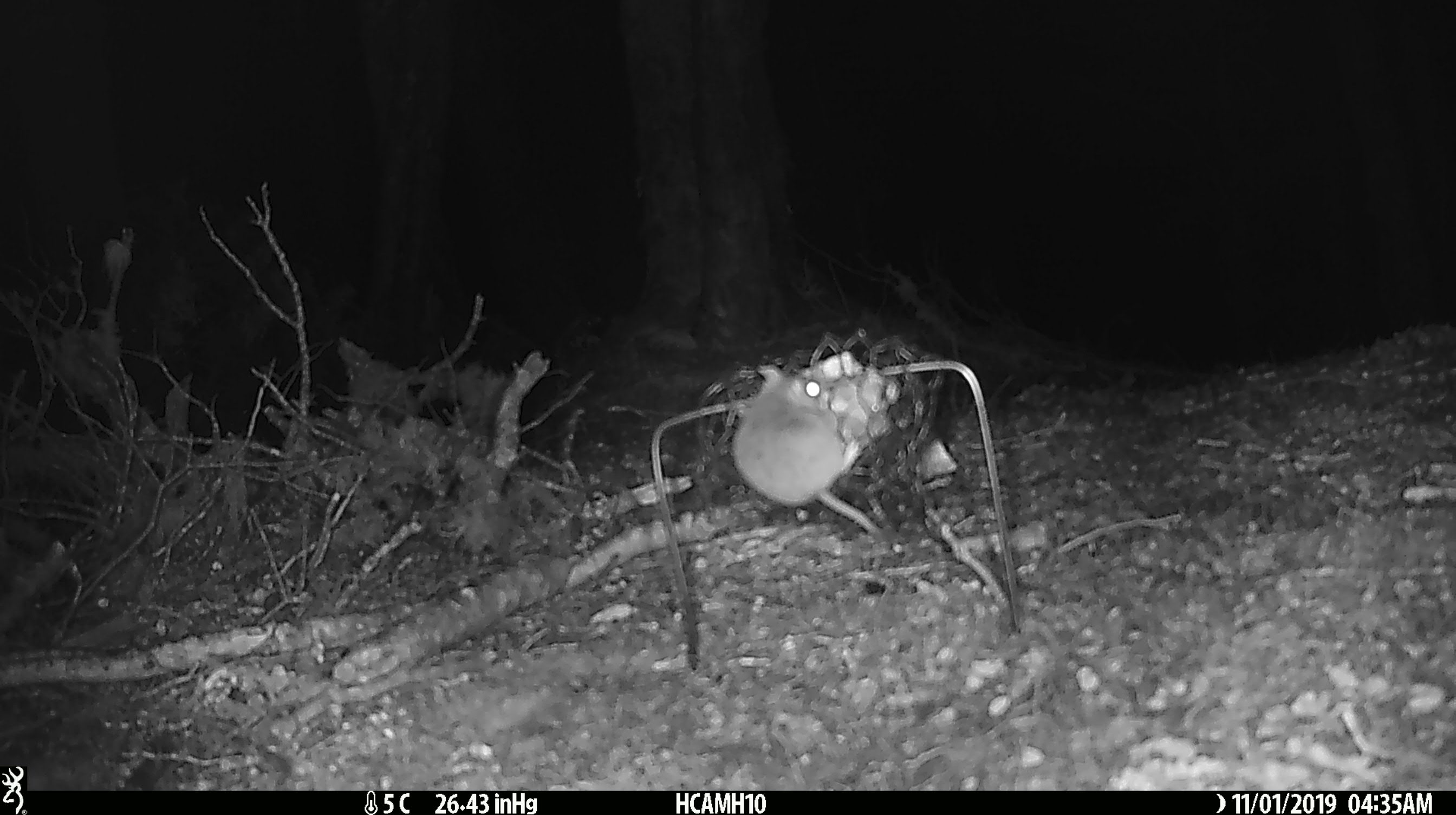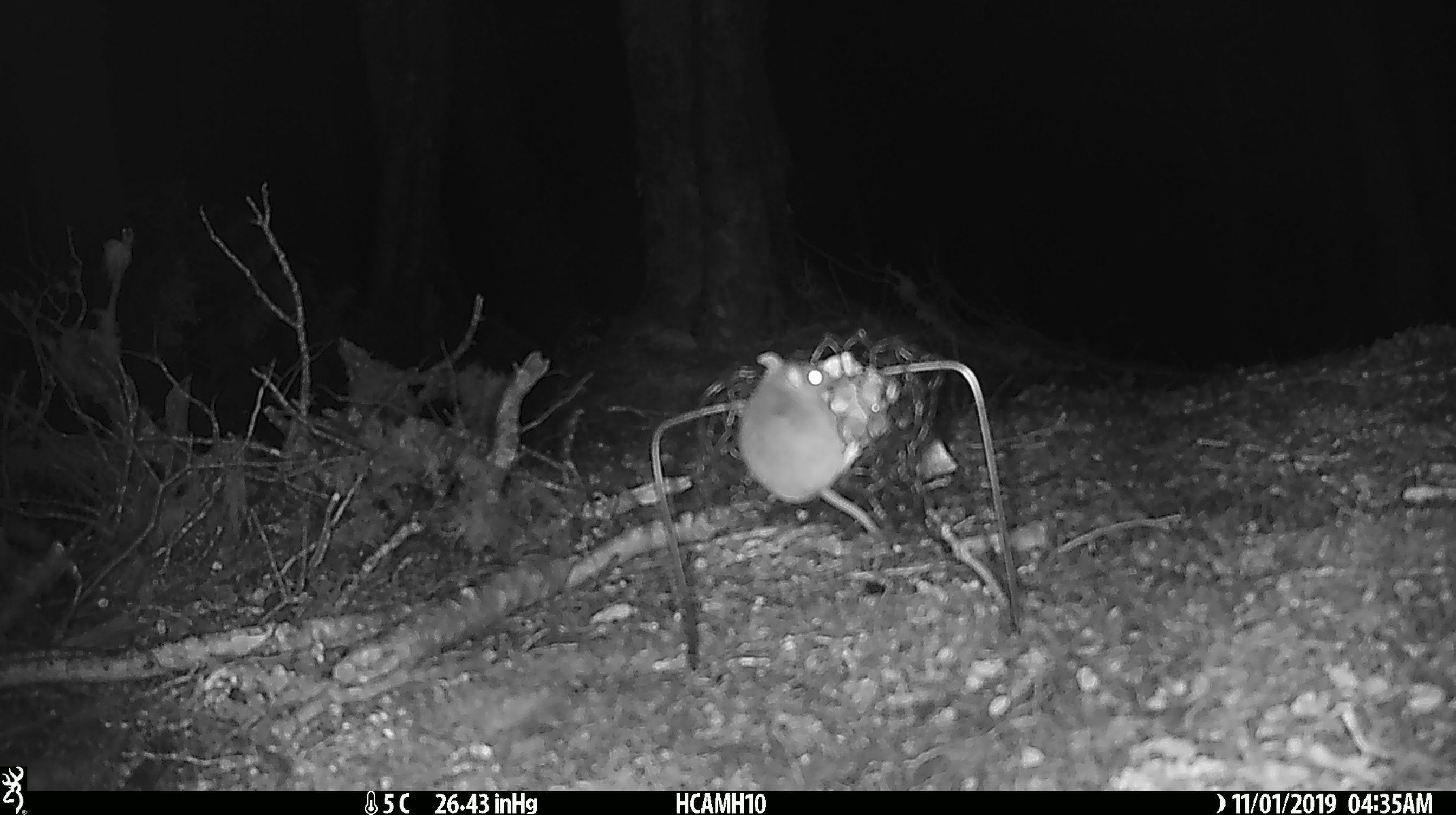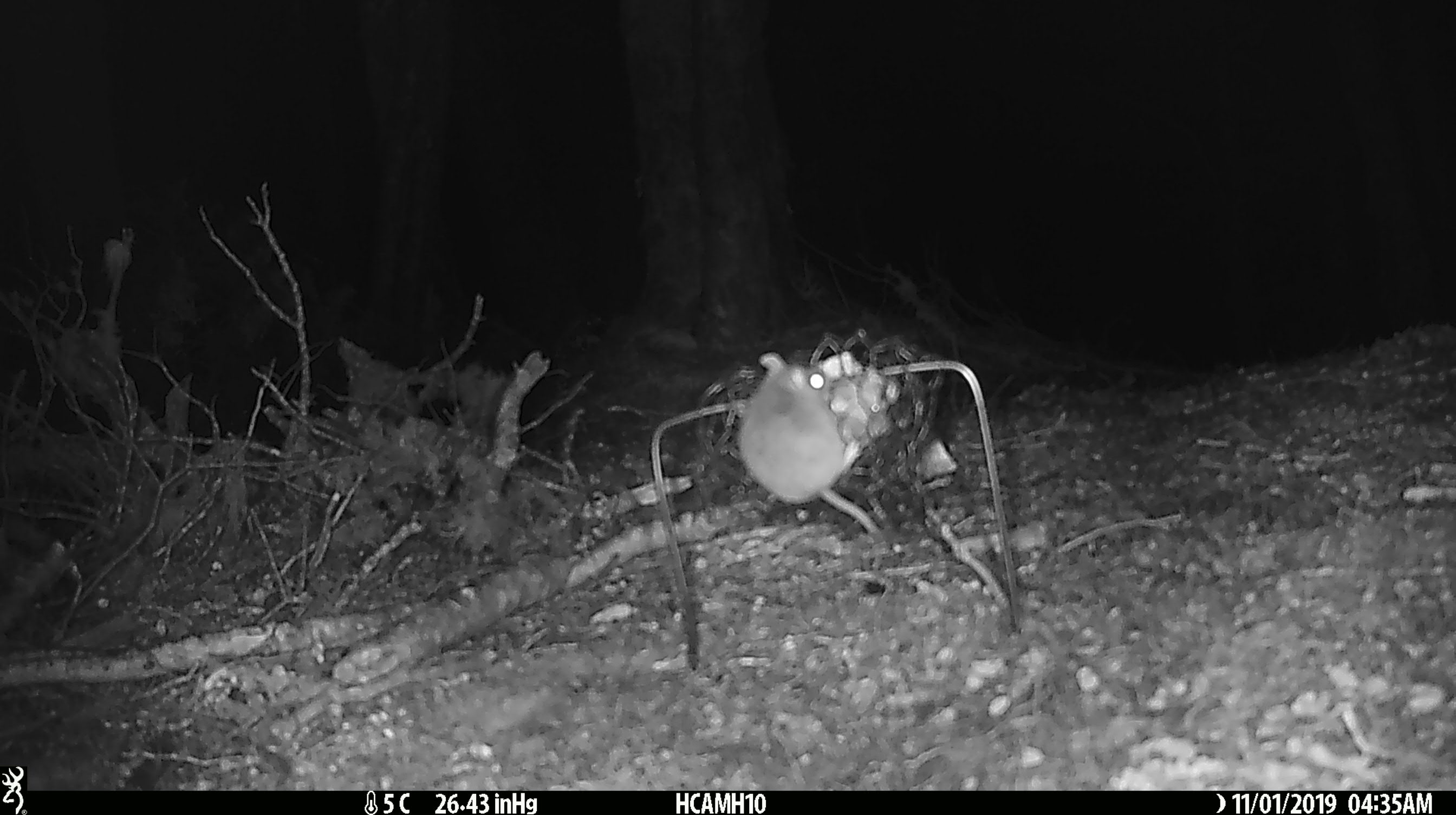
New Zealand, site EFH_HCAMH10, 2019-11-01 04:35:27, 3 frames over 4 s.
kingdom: Animalia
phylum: Chordata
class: Mammalia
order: Rodentia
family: Muridae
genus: Mus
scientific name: Mus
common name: mouse